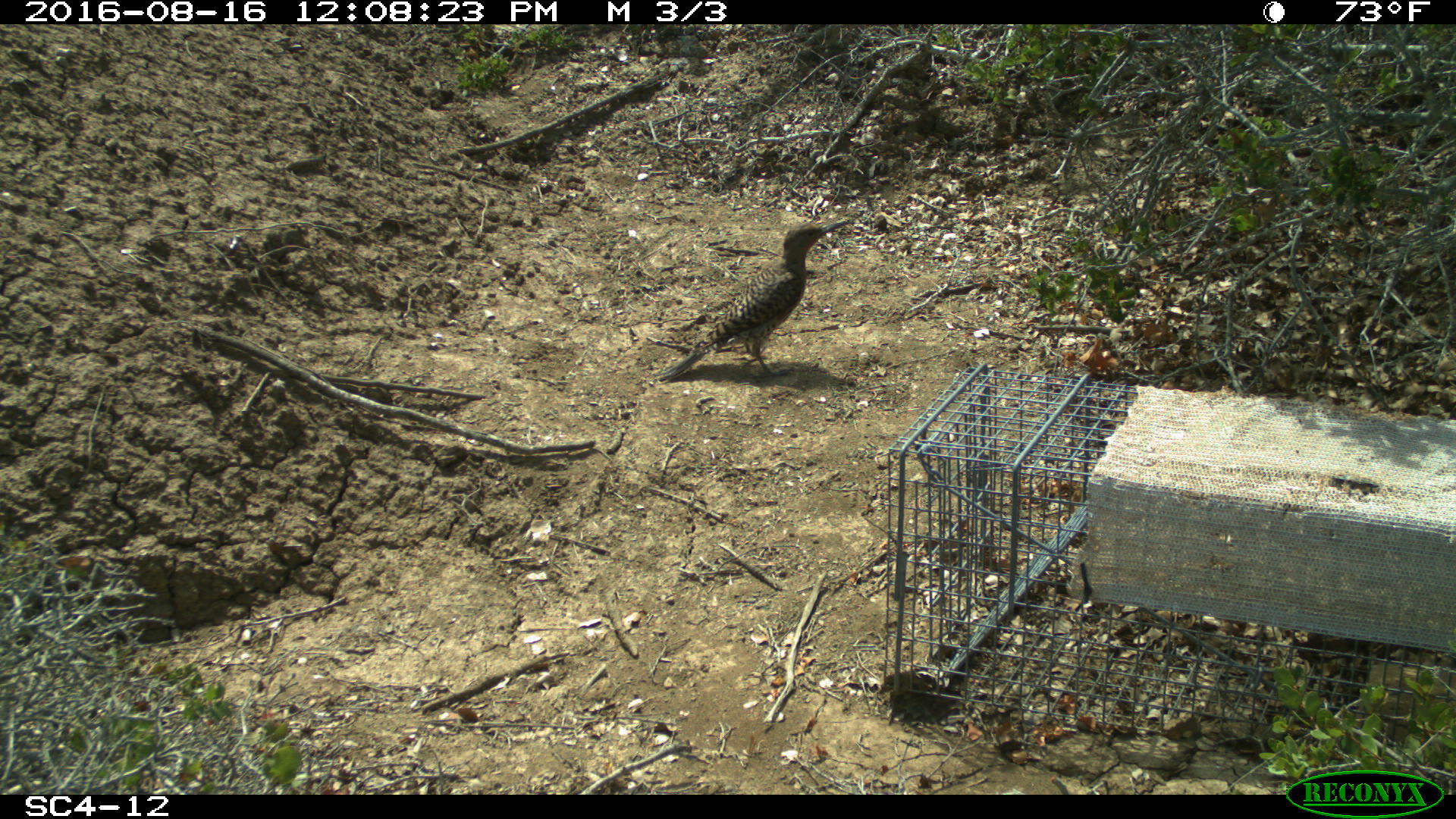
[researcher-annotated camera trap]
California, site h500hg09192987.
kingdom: Animalia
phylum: Chordata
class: Aves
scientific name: Aves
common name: bird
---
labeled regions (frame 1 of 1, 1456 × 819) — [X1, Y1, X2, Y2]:
bird: [660, 218, 849, 379]